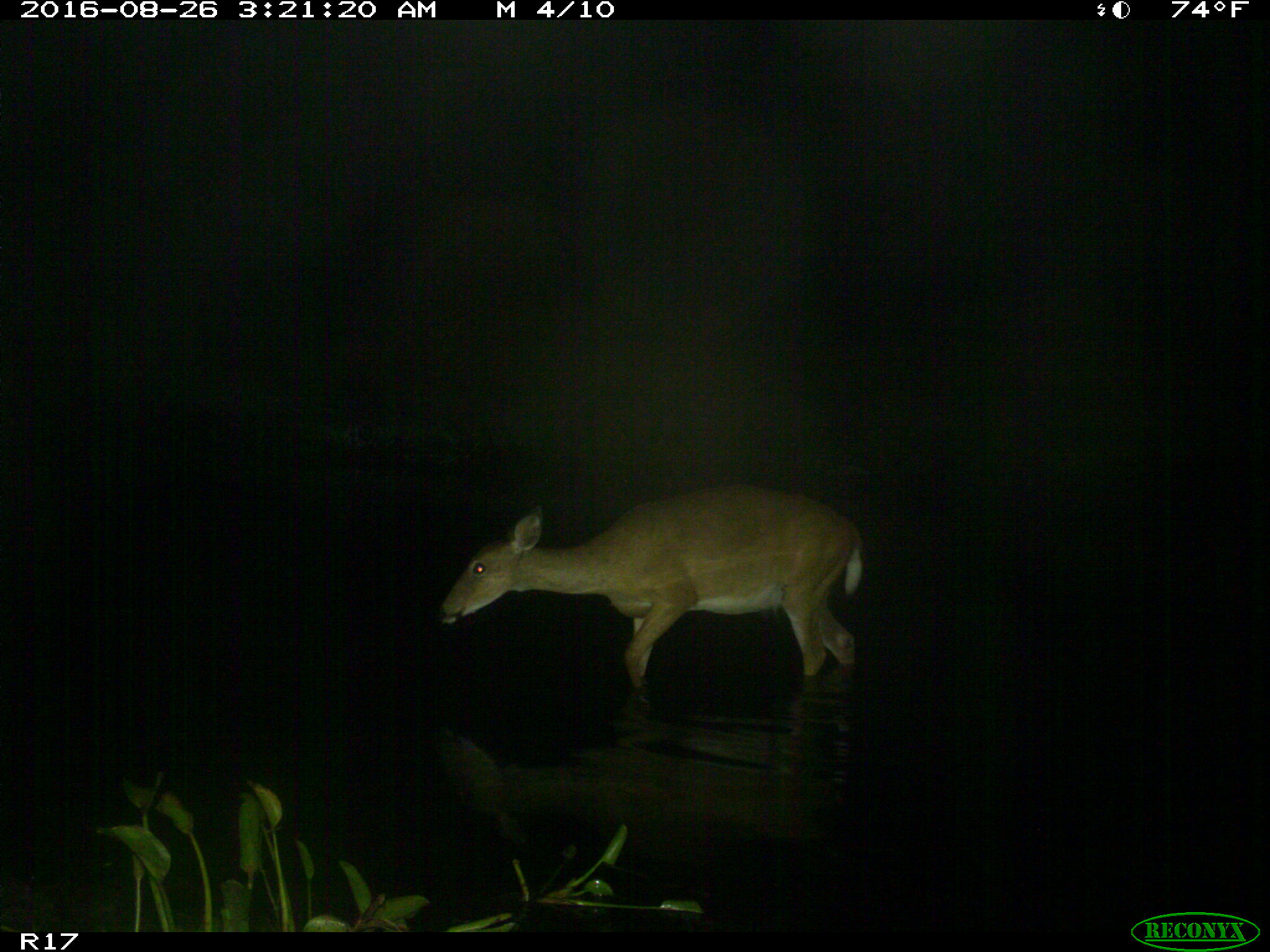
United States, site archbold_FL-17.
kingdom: Animalia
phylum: Chordata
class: Mammalia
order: Artiodactyla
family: Cervidae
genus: Odocoileus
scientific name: Odocoileus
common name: deer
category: unidentified deer